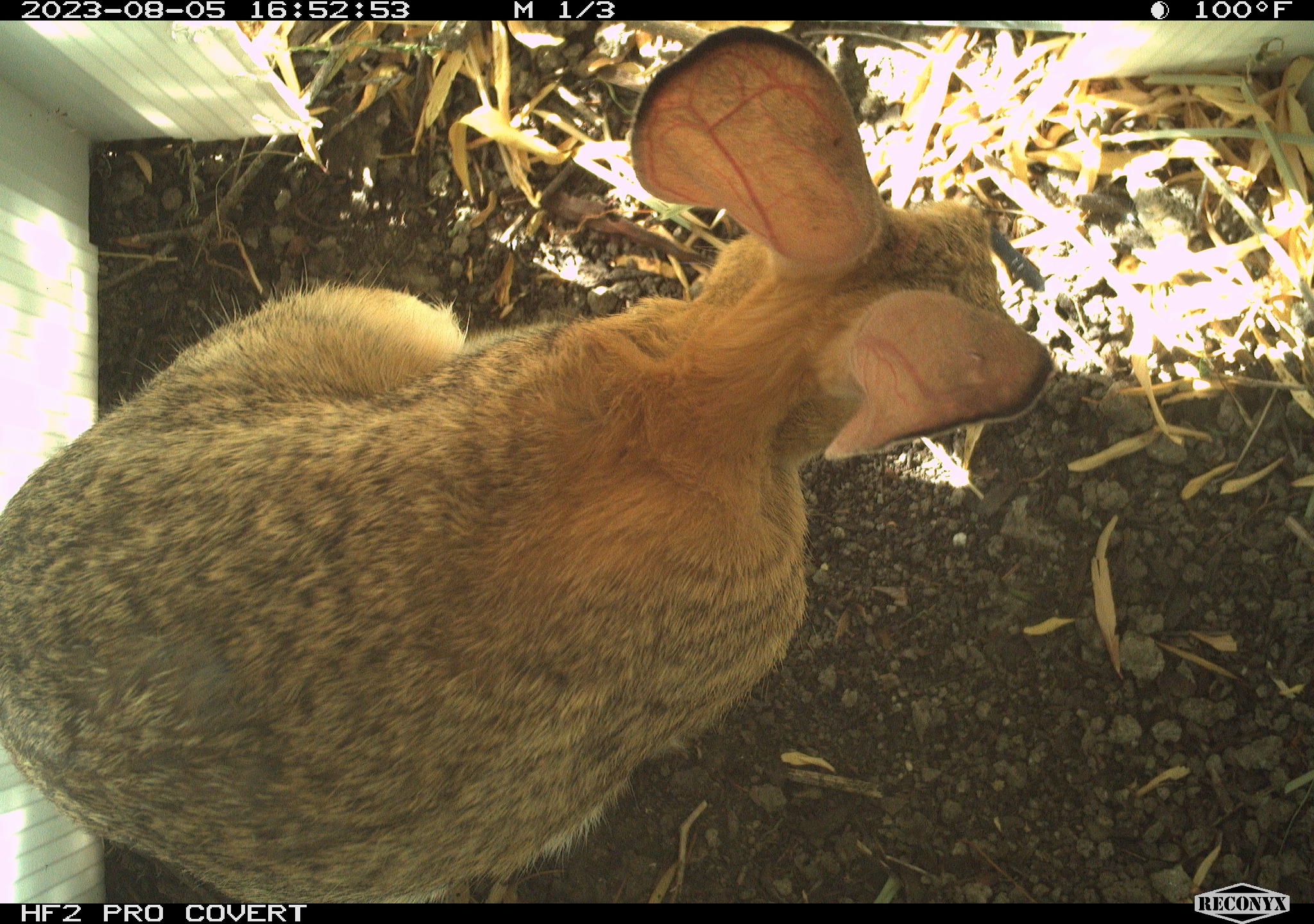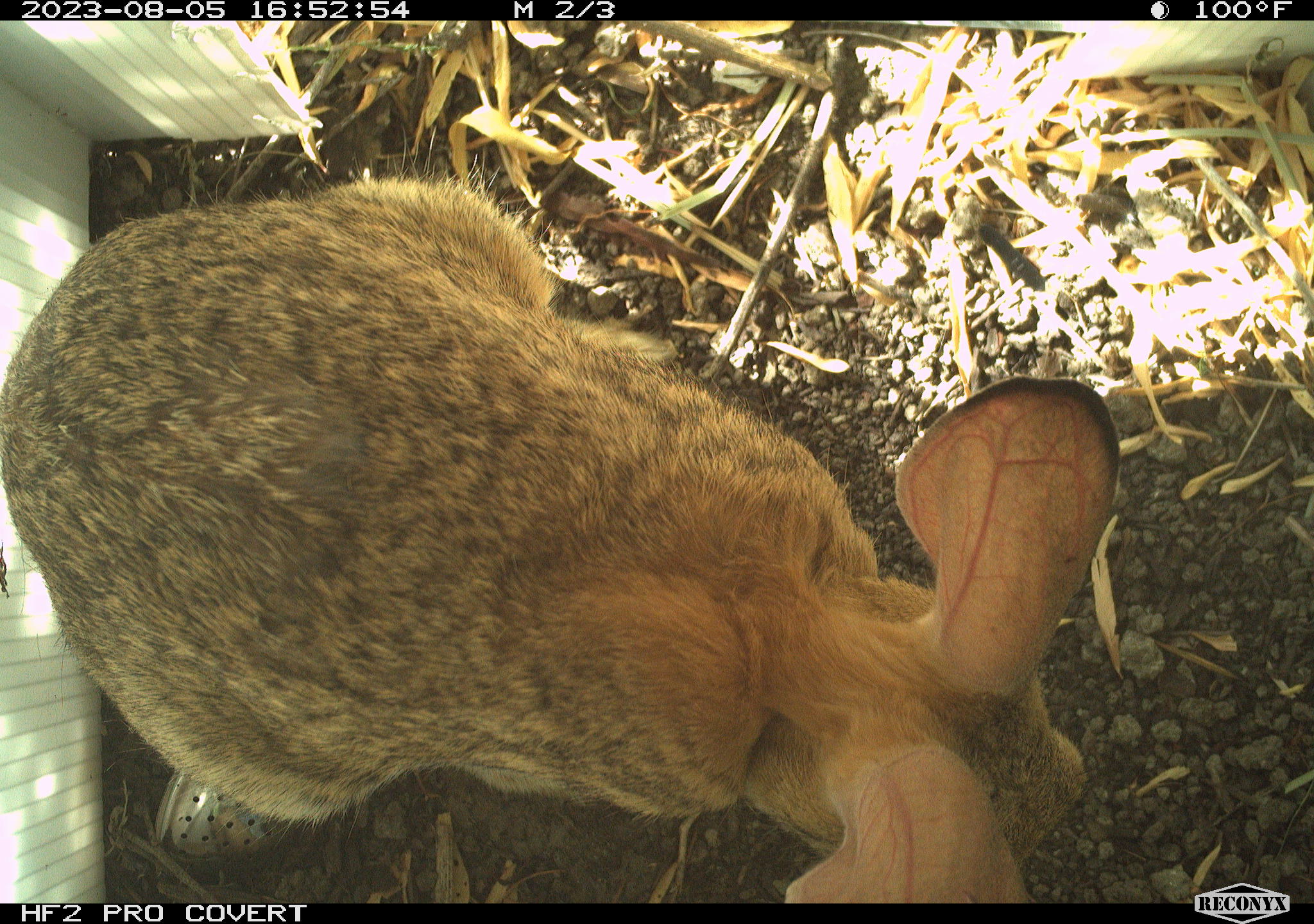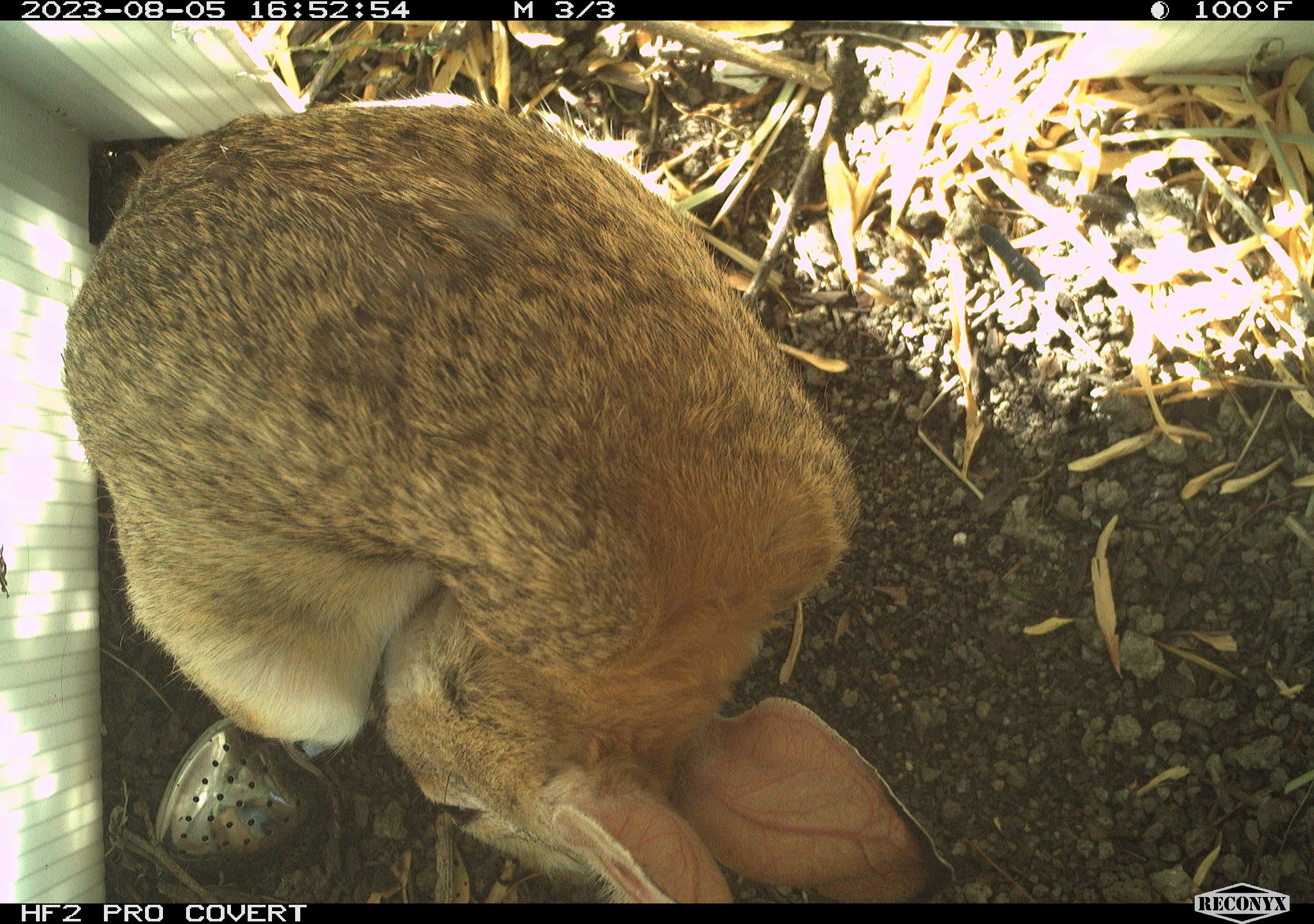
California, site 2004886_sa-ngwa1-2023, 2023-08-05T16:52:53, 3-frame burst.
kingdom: Animalia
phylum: Chordata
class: Mammalia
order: Lagomorpha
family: Leporidae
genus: Sylvilagus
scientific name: Sylvilagus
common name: cottontail rabbits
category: sylvilagus species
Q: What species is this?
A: Sylvilagus species (cottontail rabbits) (Sylvilagus).